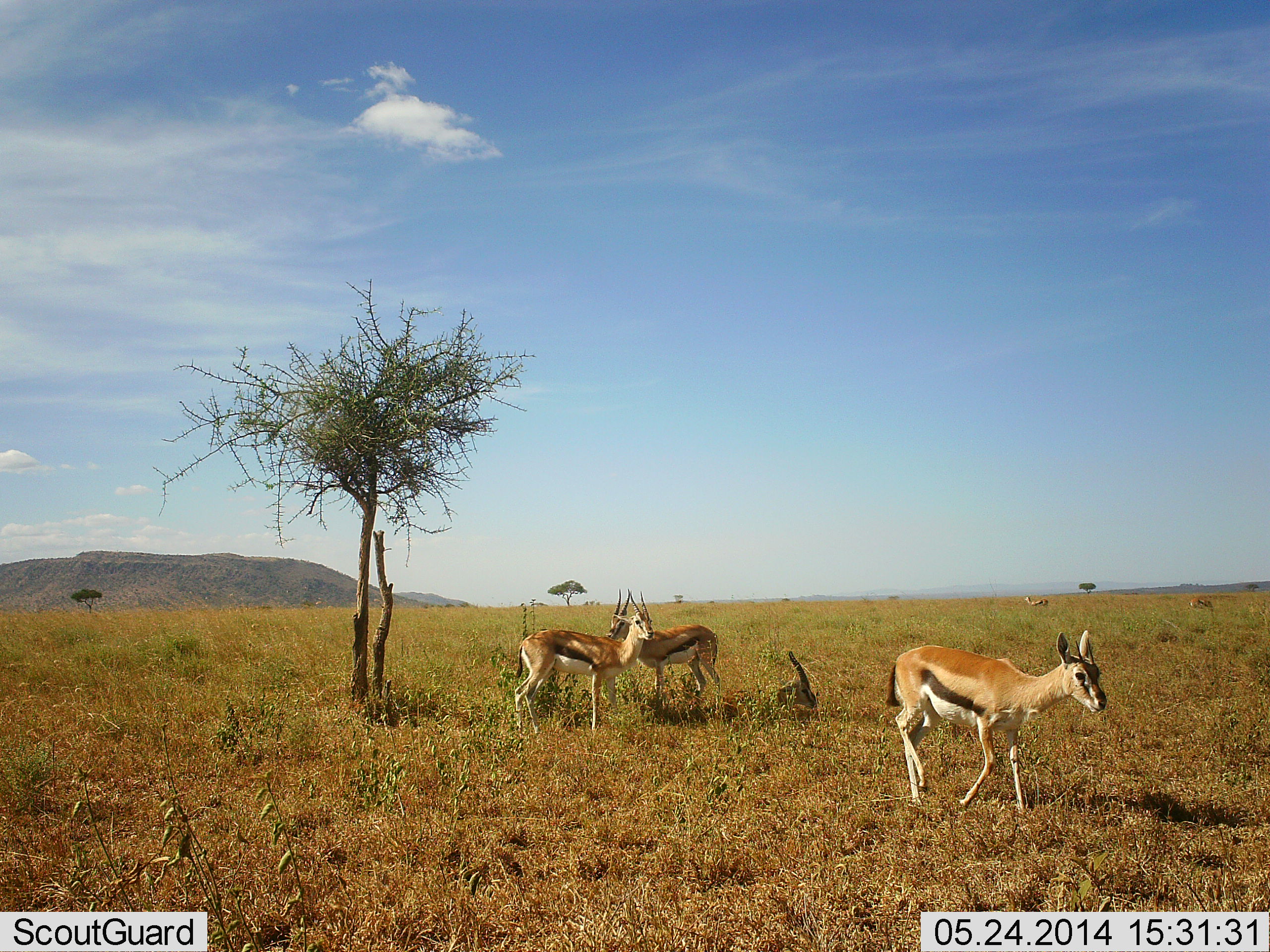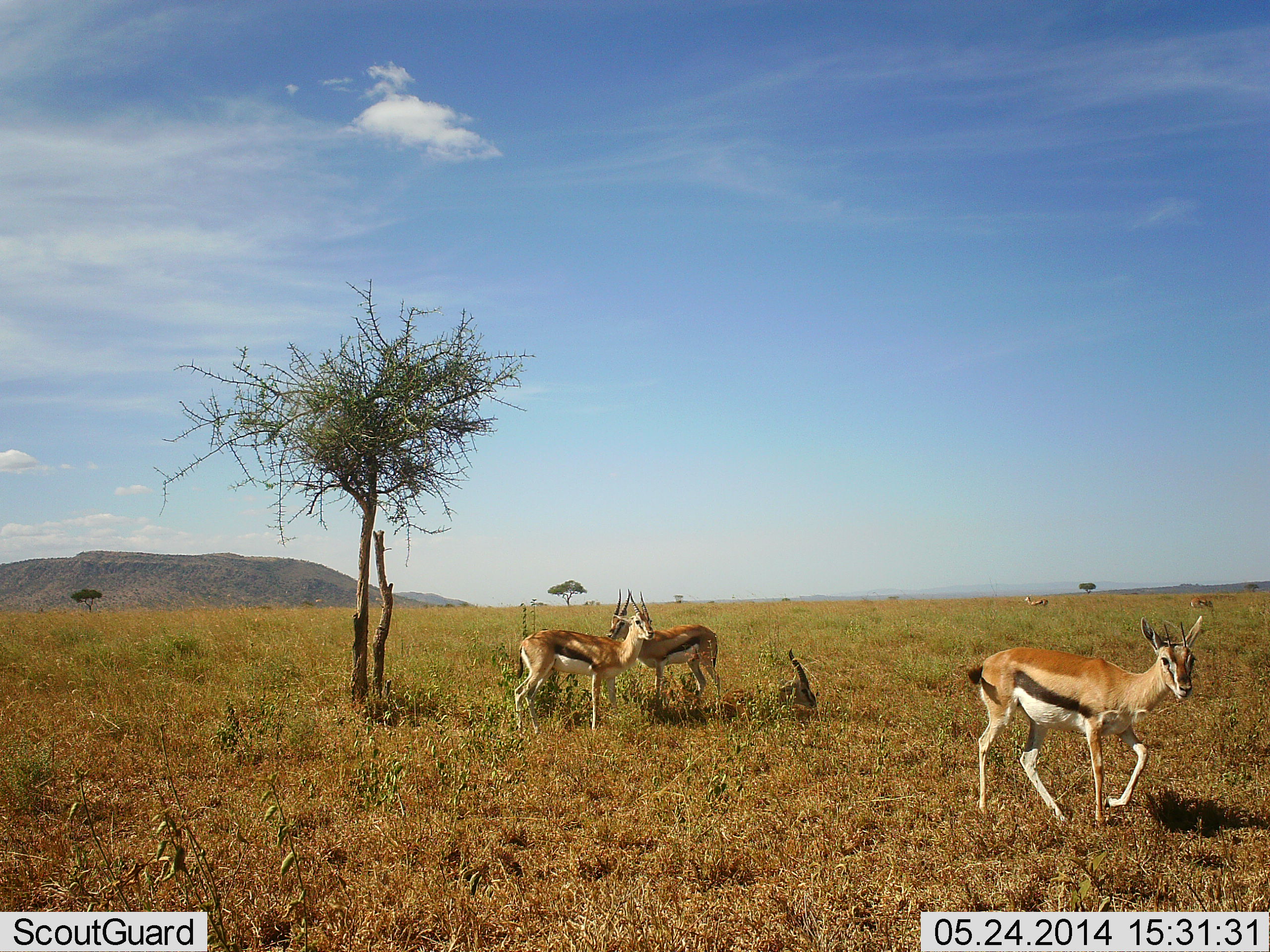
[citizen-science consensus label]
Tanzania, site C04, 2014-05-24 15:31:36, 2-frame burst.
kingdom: Animalia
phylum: Chordata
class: Mammalia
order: Artiodactyla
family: Bovidae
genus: Eudorcas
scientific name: Eudorcas thomsonii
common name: thomson's gazelle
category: gazellethomsons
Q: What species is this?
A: Gazellethomsons (thomson's gazelle) (Eudorcas thomsonii).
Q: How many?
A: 5.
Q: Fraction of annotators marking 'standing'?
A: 90%.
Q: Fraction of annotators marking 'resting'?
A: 40%.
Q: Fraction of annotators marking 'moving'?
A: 100%.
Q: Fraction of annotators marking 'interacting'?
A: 20%.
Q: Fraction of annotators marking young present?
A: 0%.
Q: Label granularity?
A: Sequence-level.